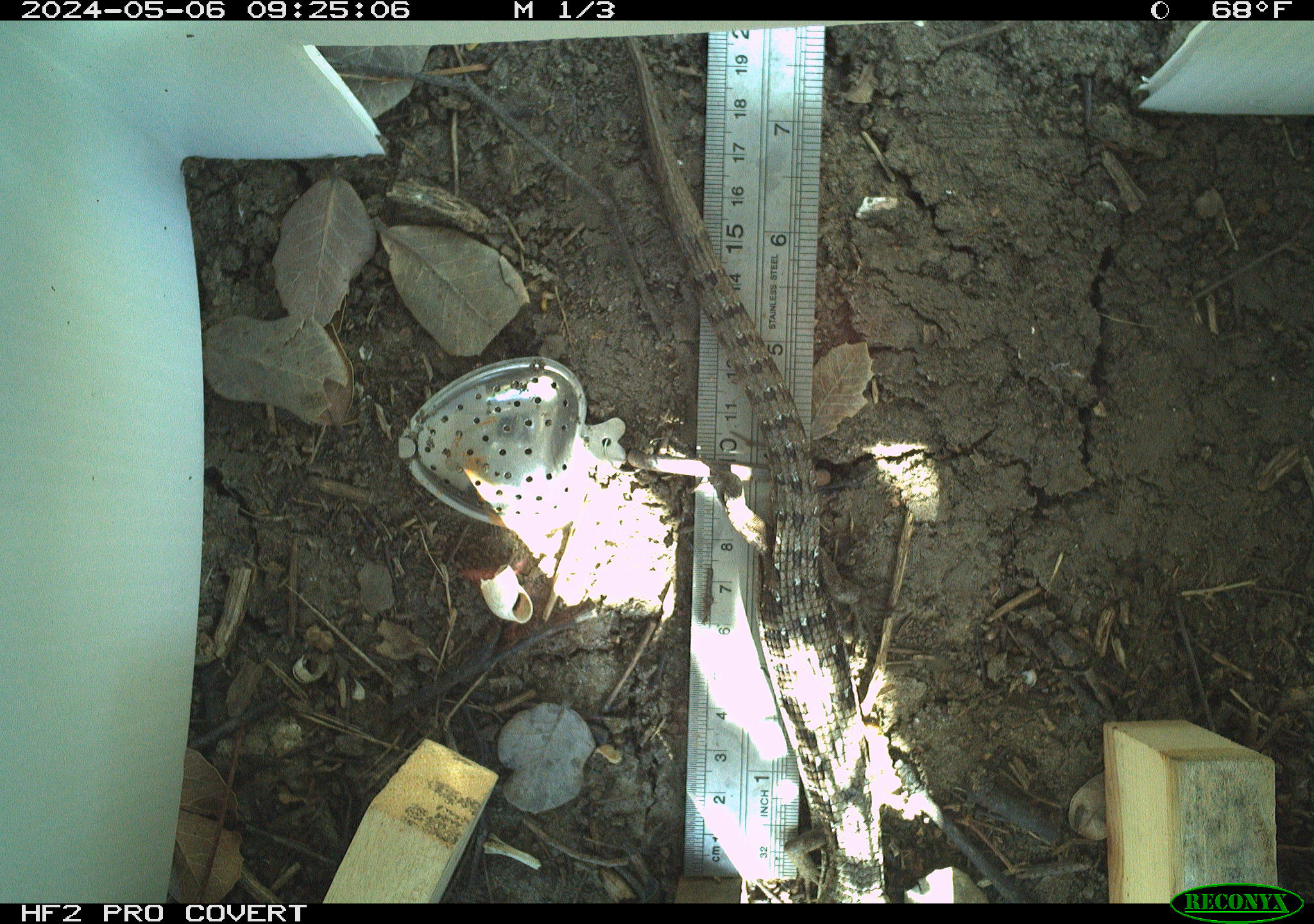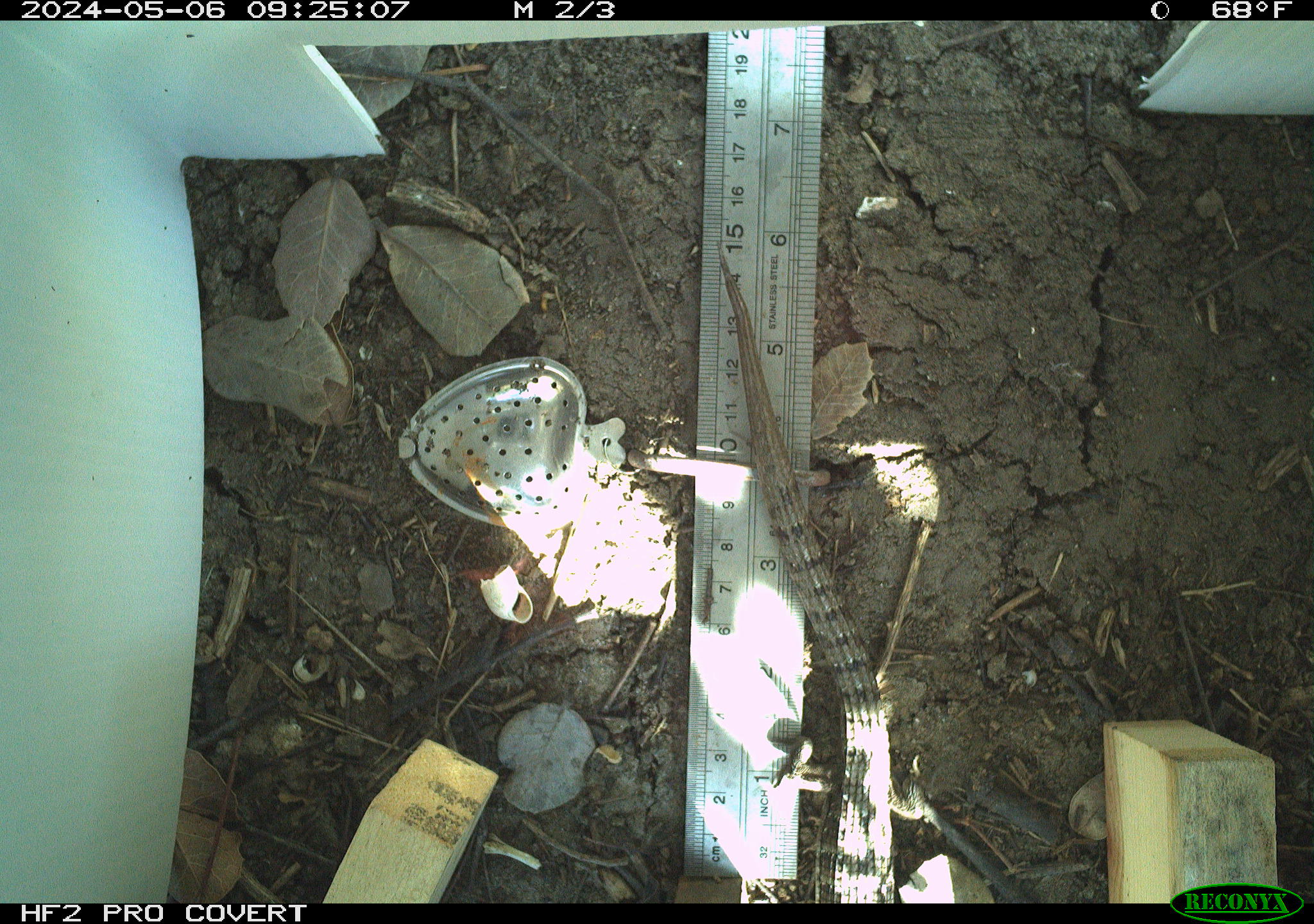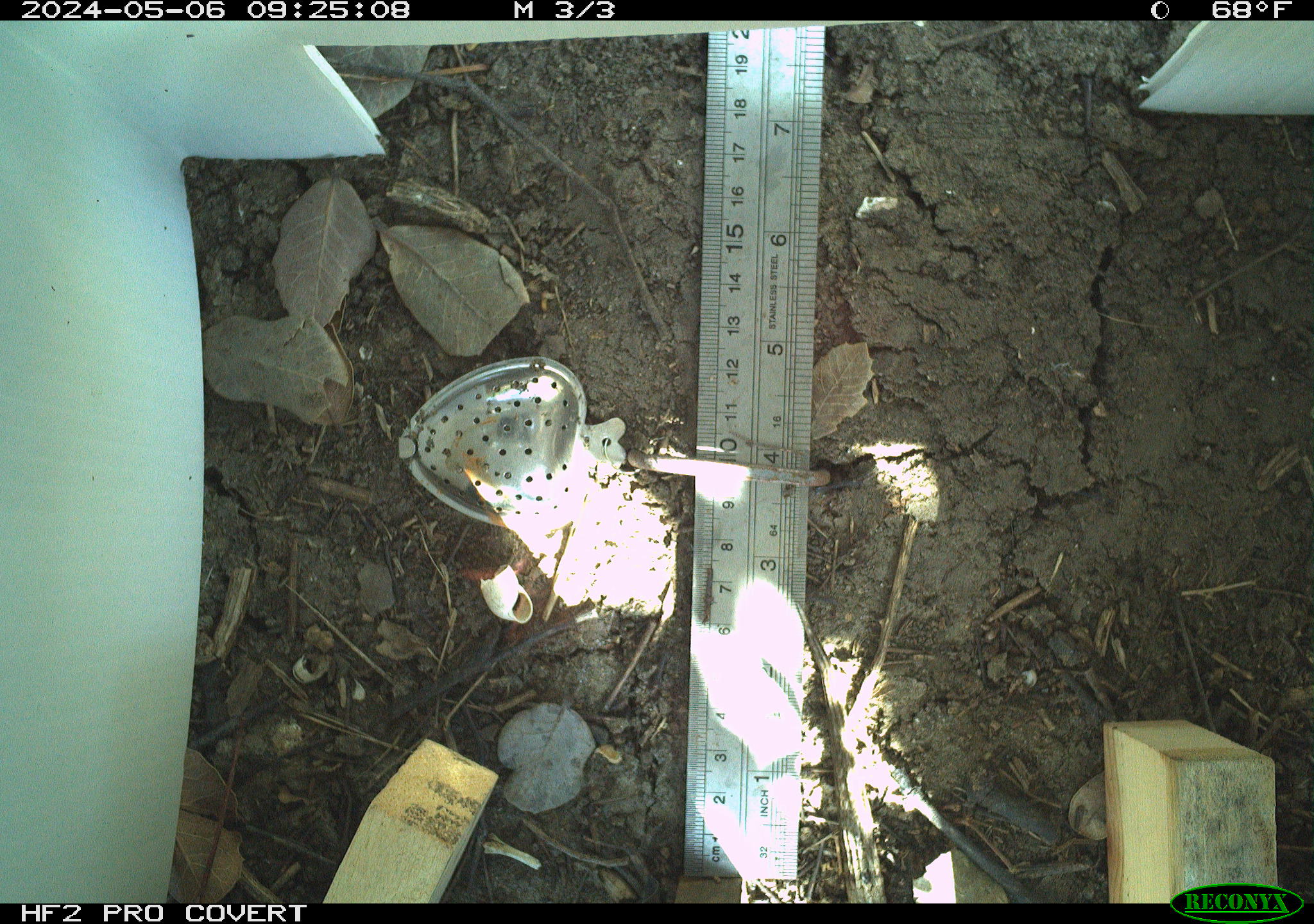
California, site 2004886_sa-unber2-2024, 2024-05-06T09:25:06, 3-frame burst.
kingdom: Animalia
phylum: Chordata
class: Reptilia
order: Squamata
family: Anguidae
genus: Elgaria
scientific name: Elgaria multicarinata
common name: southern alligator lizard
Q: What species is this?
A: Southern alligator lizard (Elgaria multicarinata).